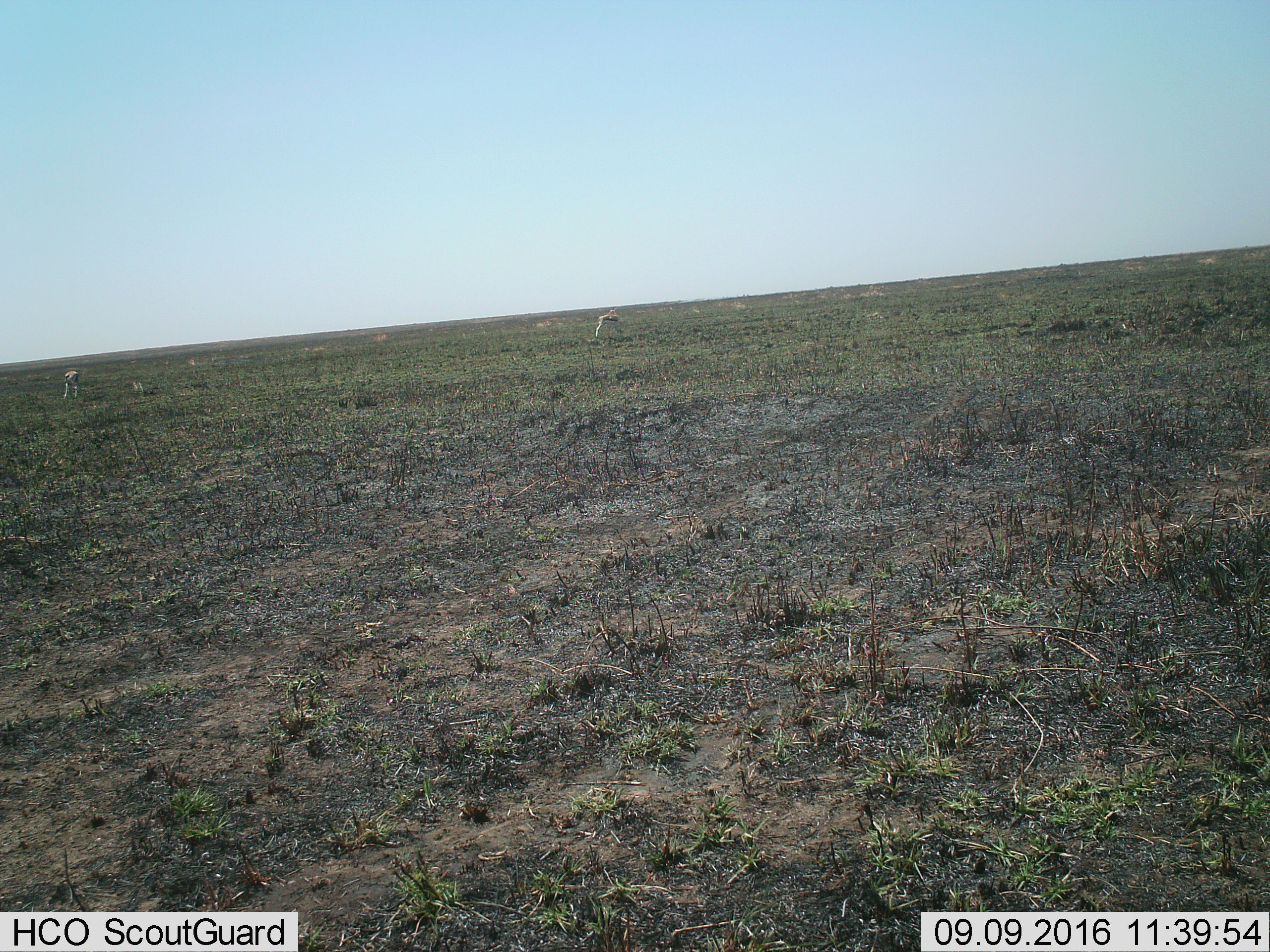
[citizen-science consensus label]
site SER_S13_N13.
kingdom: Animalia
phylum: Chordata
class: Mammalia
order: Artiodactyla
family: Bovidae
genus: Eudorcas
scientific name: Eudorcas thomsonii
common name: thomson's gazelle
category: gazellethomsons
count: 2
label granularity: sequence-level